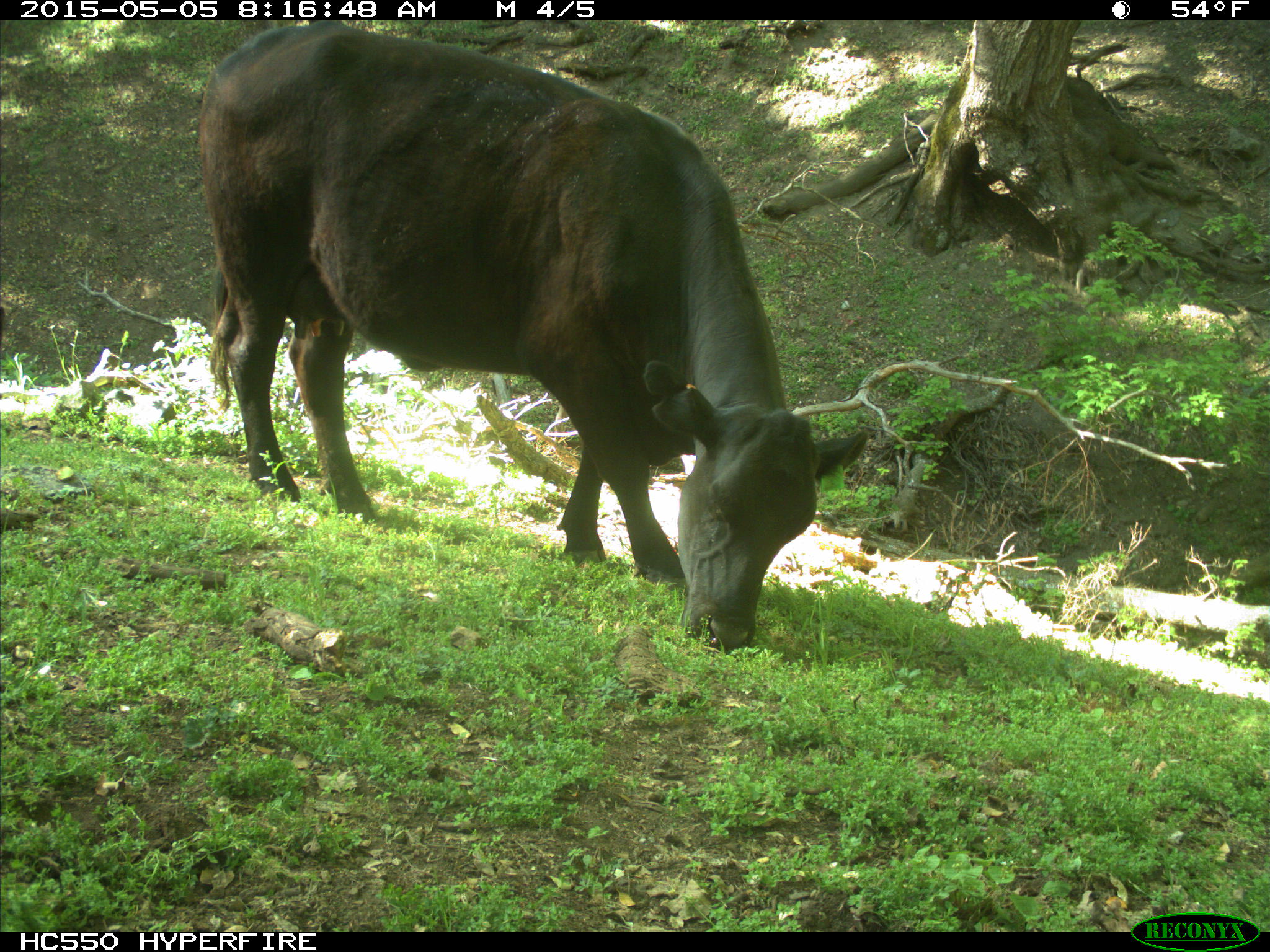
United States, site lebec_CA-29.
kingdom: Animalia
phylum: Chordata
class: Mammalia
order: Artiodactyla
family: Bovidae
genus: Bos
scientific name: Bos taurus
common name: domestic cow